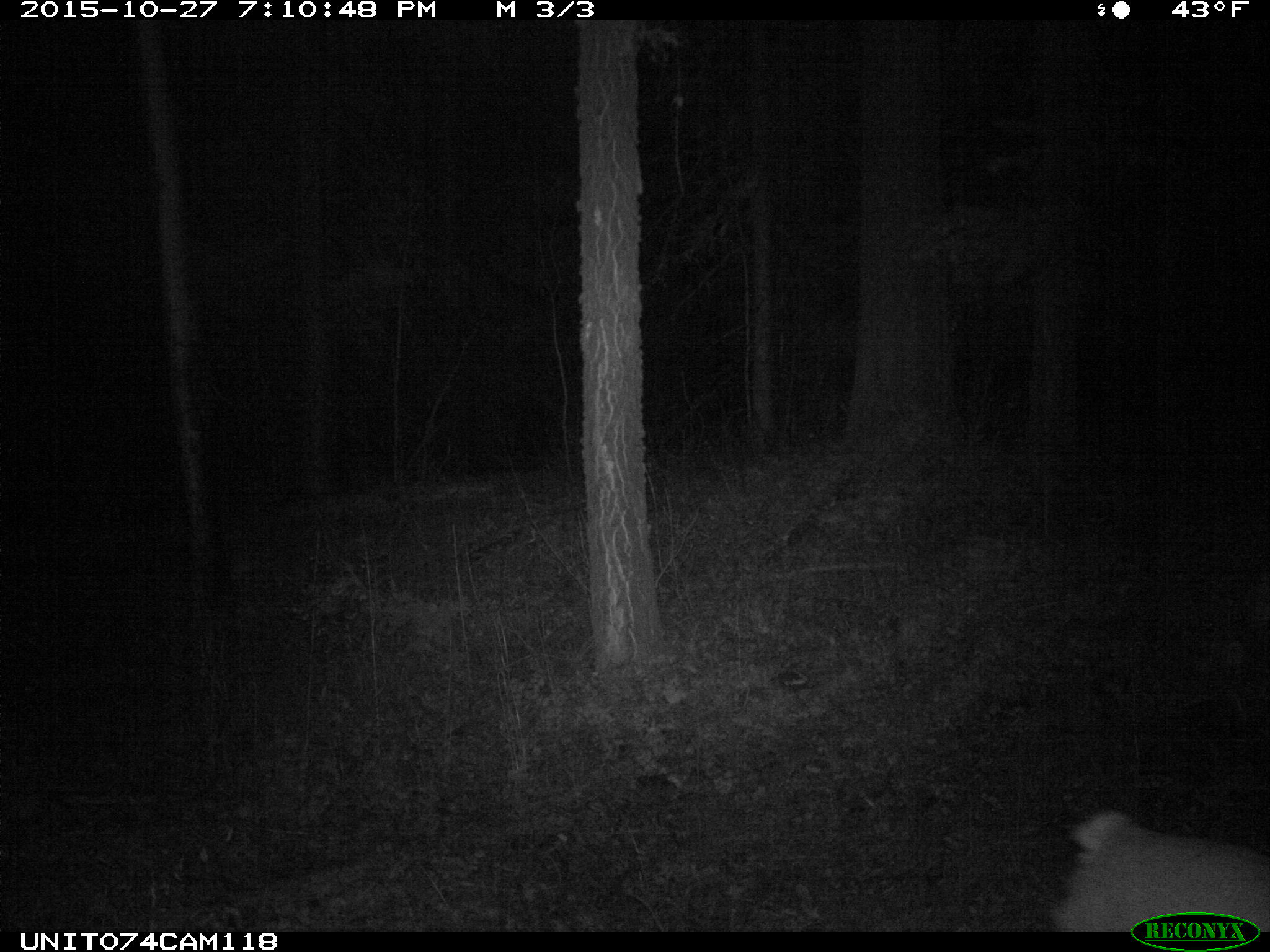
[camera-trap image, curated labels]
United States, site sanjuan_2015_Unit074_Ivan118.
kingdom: Animalia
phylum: Chordata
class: Mammalia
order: Artiodactyla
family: Cervidae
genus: Odocoileus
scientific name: Odocoileus hemionus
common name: mule deer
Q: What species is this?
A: Odocoileus hemionus (mule deer).